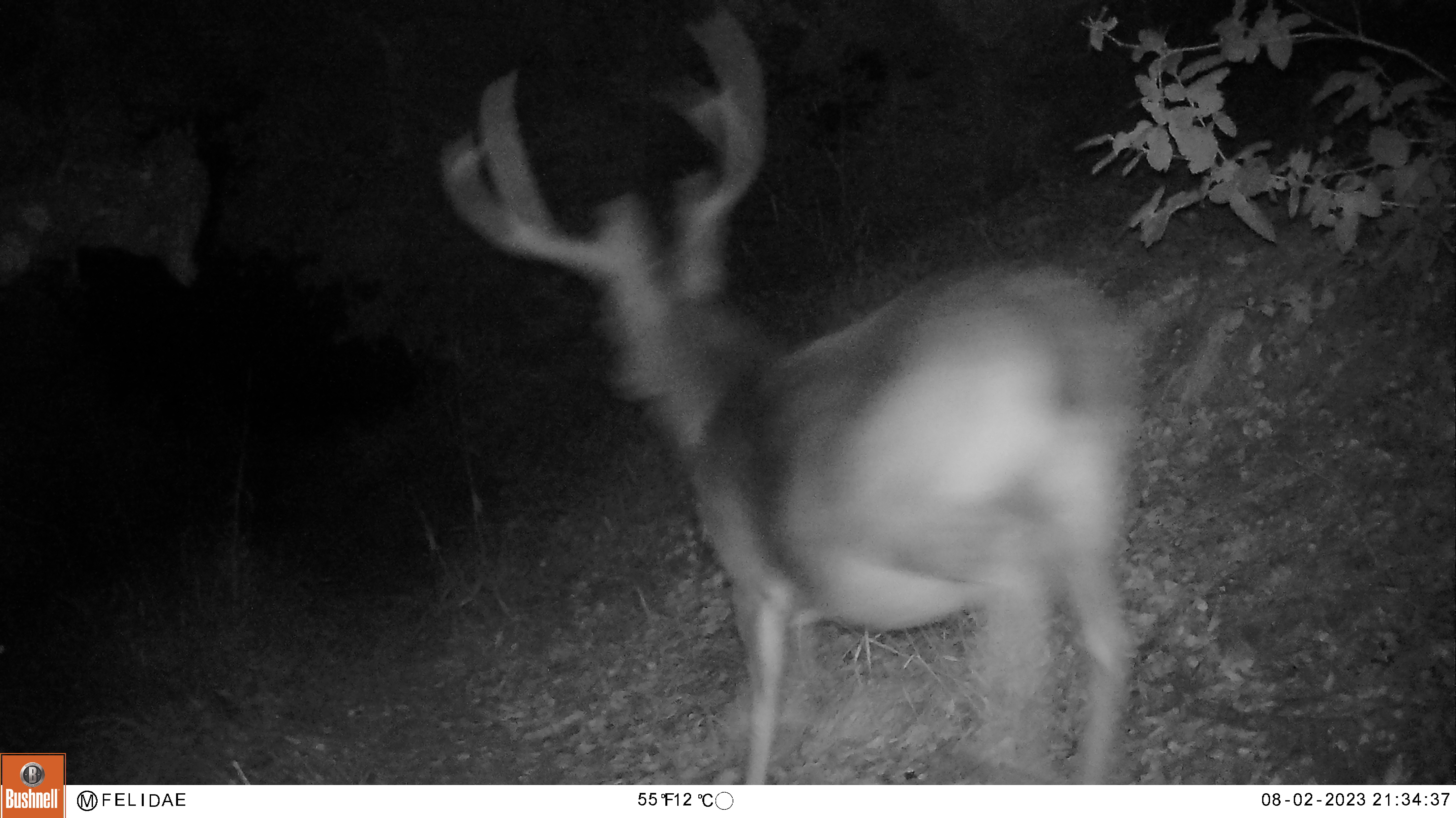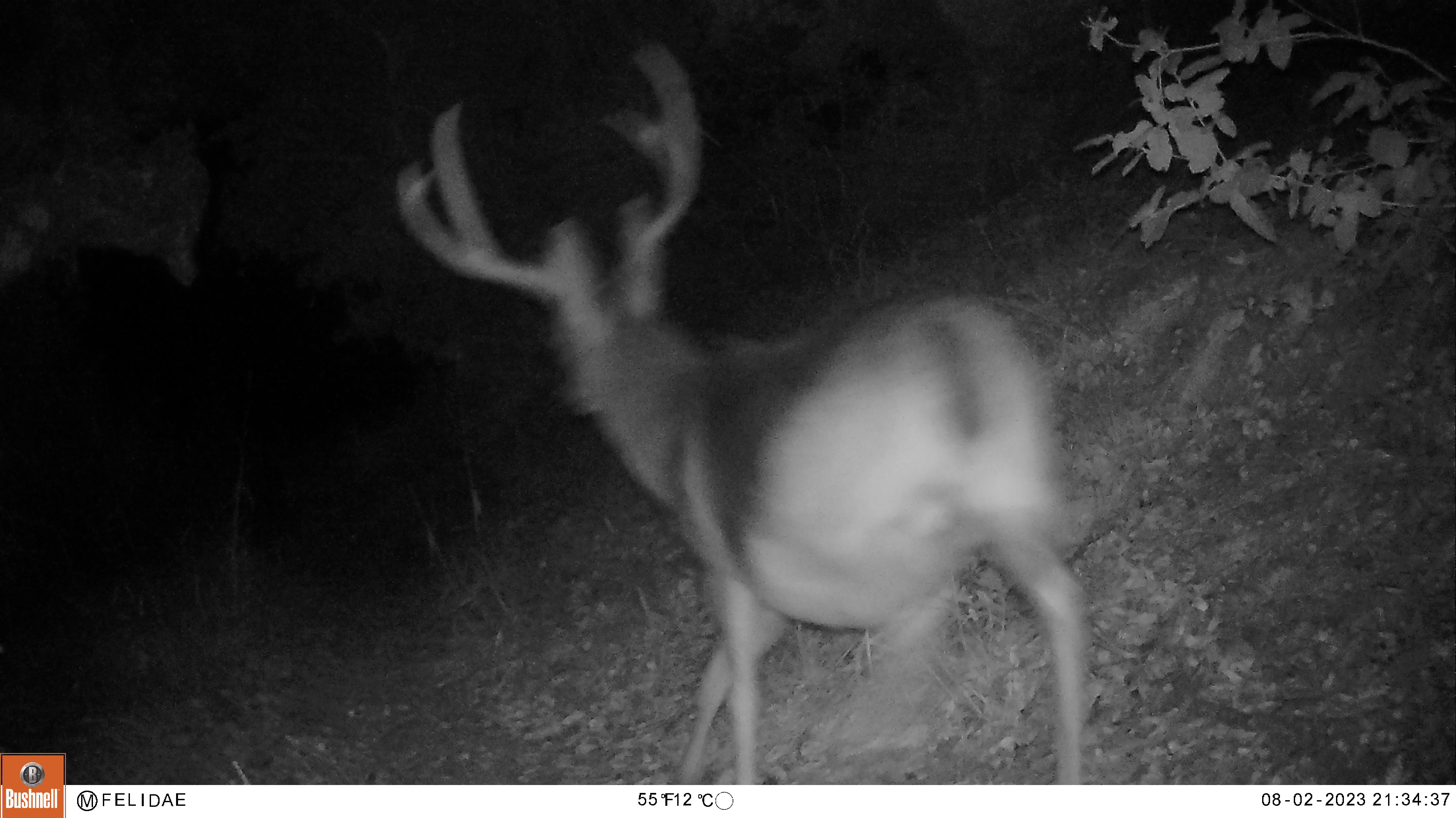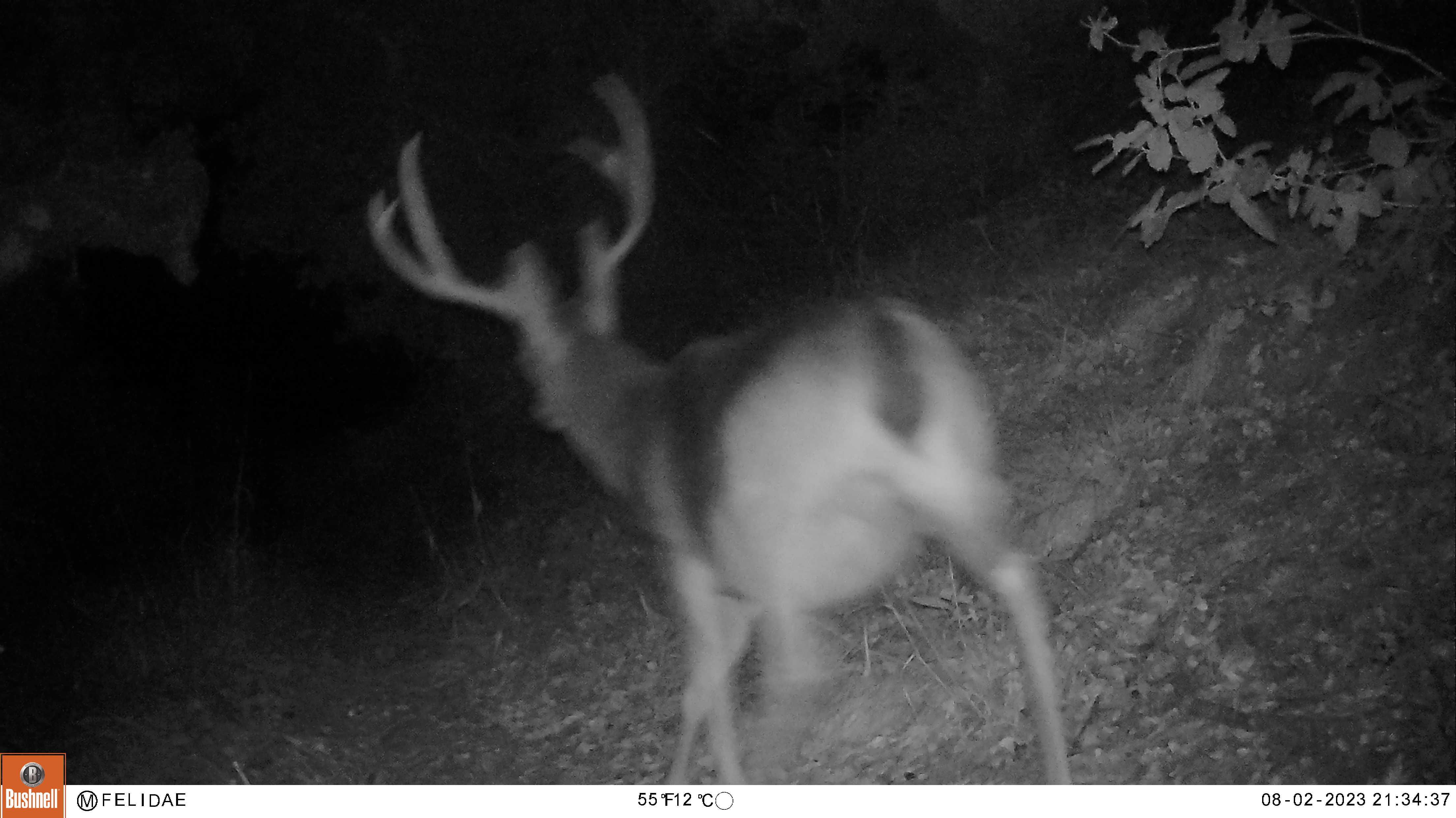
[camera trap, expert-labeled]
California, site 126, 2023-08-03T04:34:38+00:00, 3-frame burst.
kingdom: Animalia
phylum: Chordata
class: Mammalia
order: Artiodactyla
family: Cervidae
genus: Odocoileus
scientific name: Odocoileus hemionus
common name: mule deer